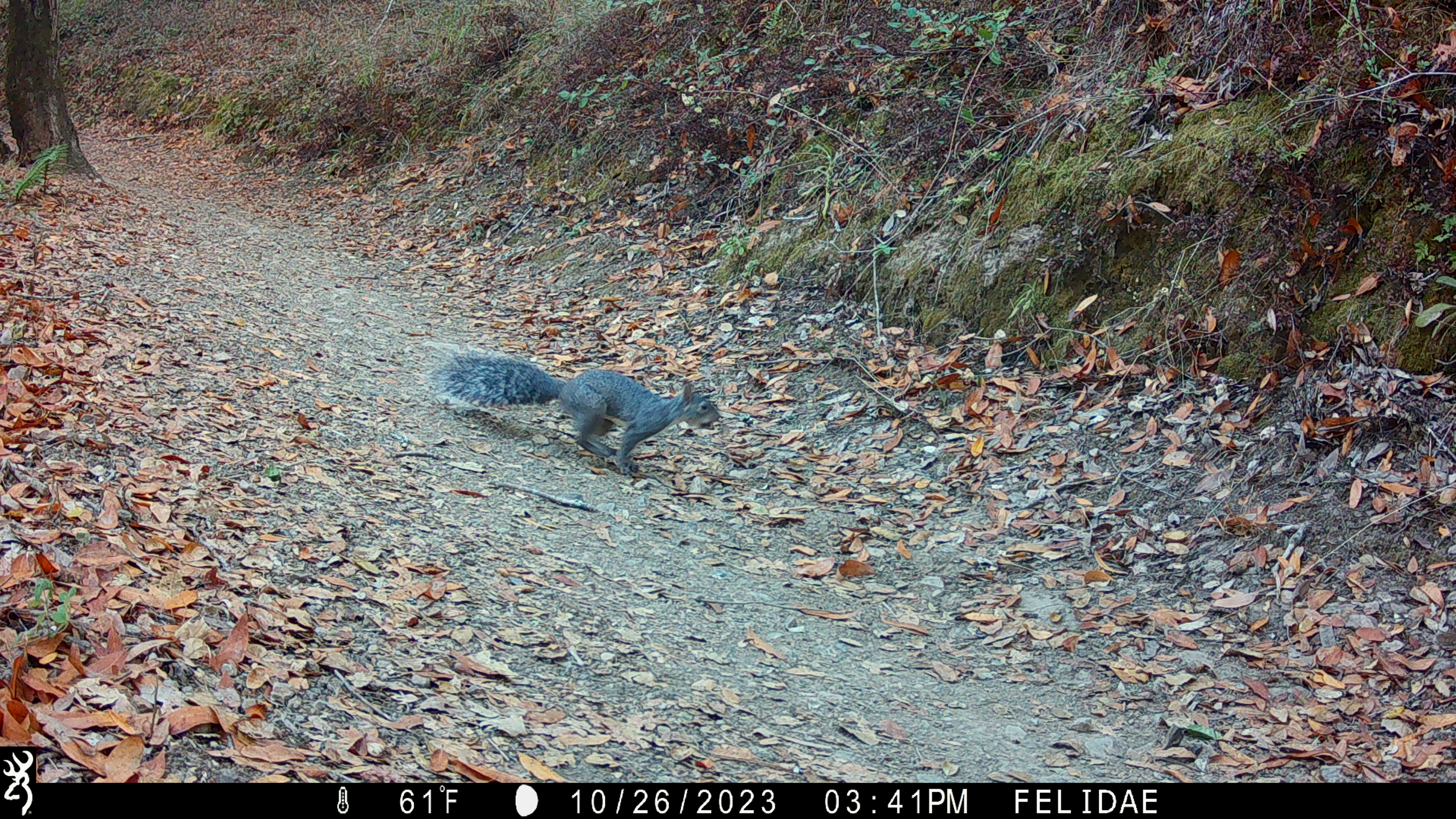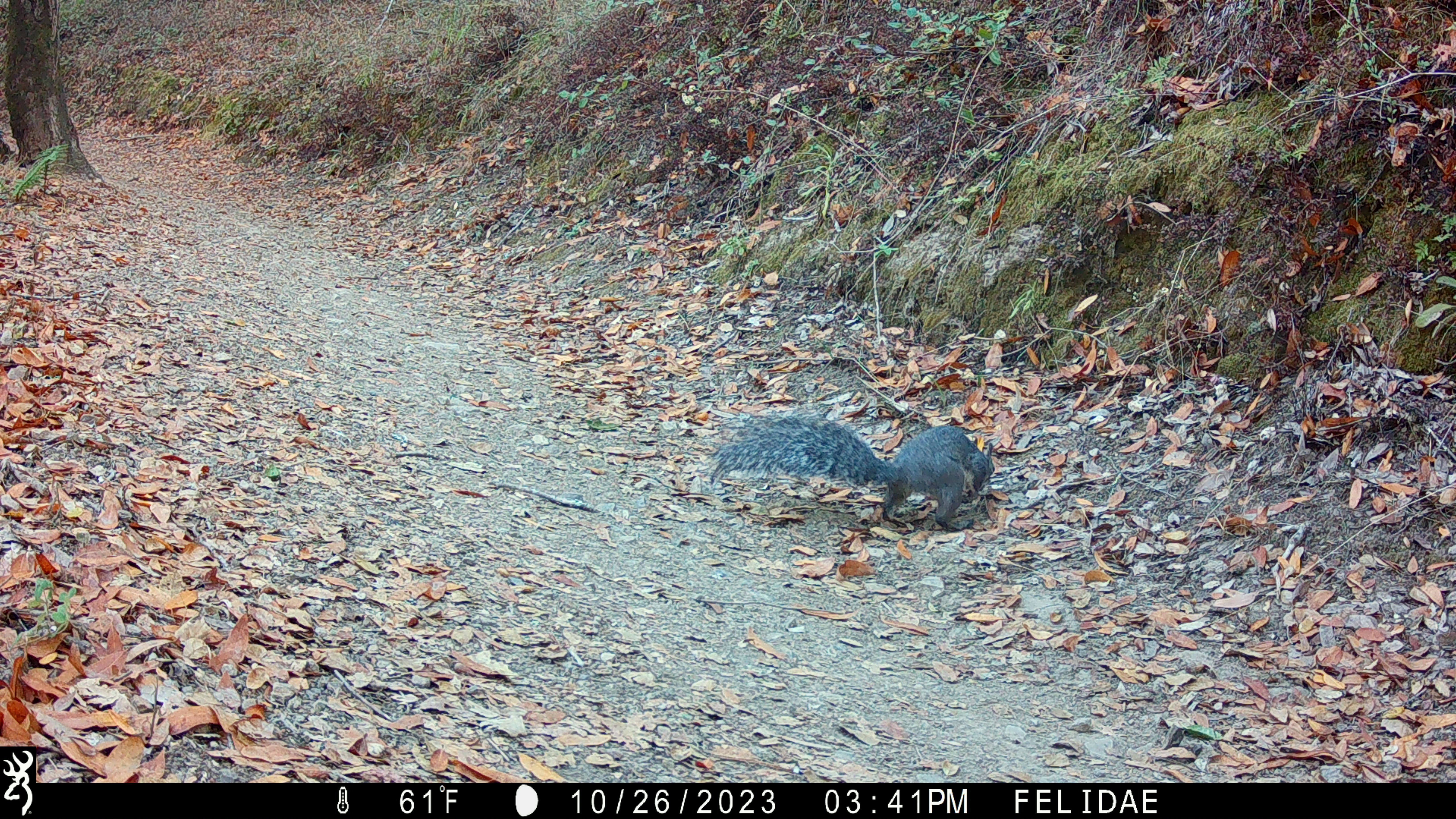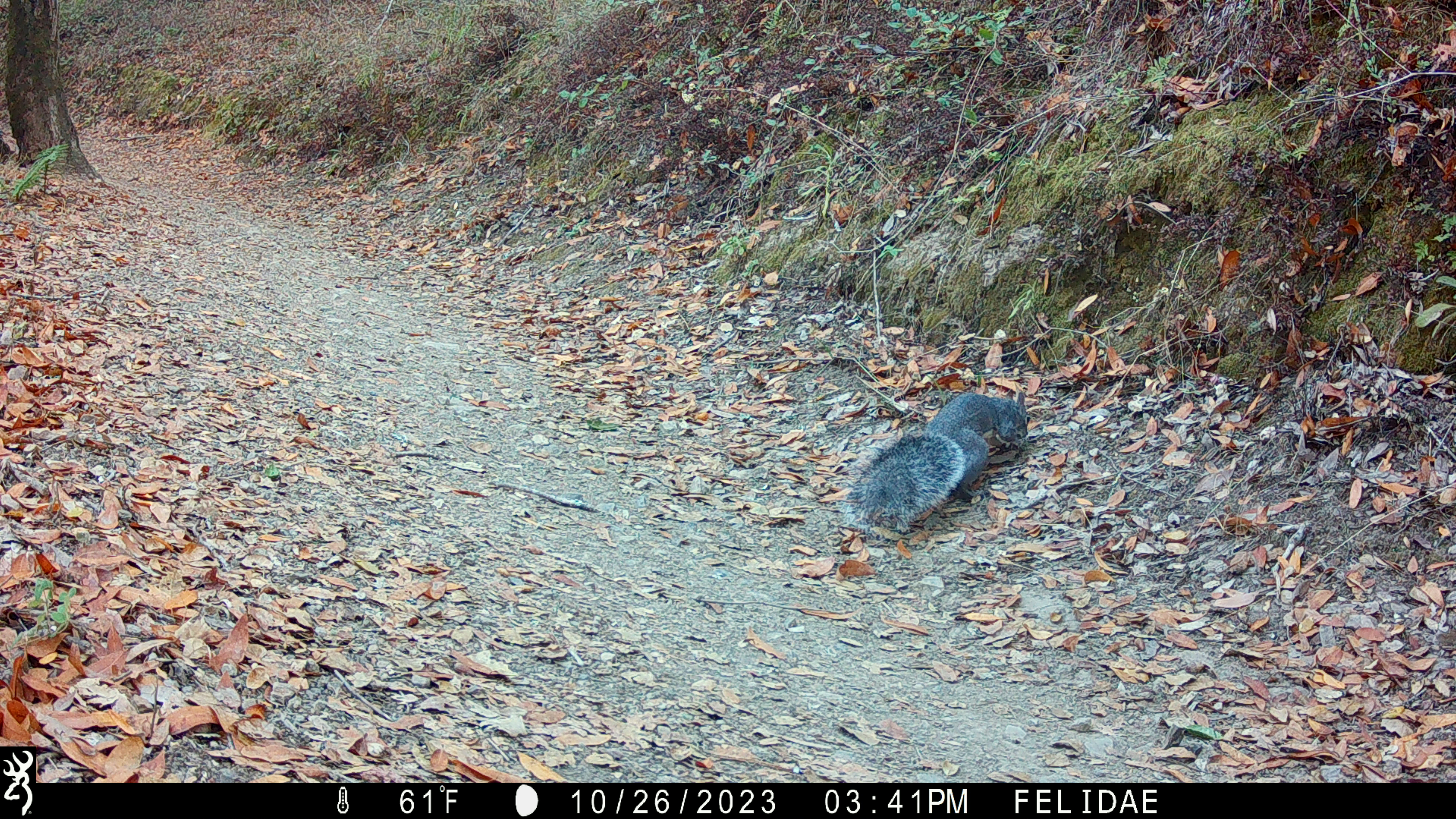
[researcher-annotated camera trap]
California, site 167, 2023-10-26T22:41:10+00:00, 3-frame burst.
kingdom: Animalia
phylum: Chordata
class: Mammalia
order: Rodentia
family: Sciuridae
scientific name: Sciuridae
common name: squirrel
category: unknown squirrel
Unknown squirrel (squirrel) (Sciuridae).